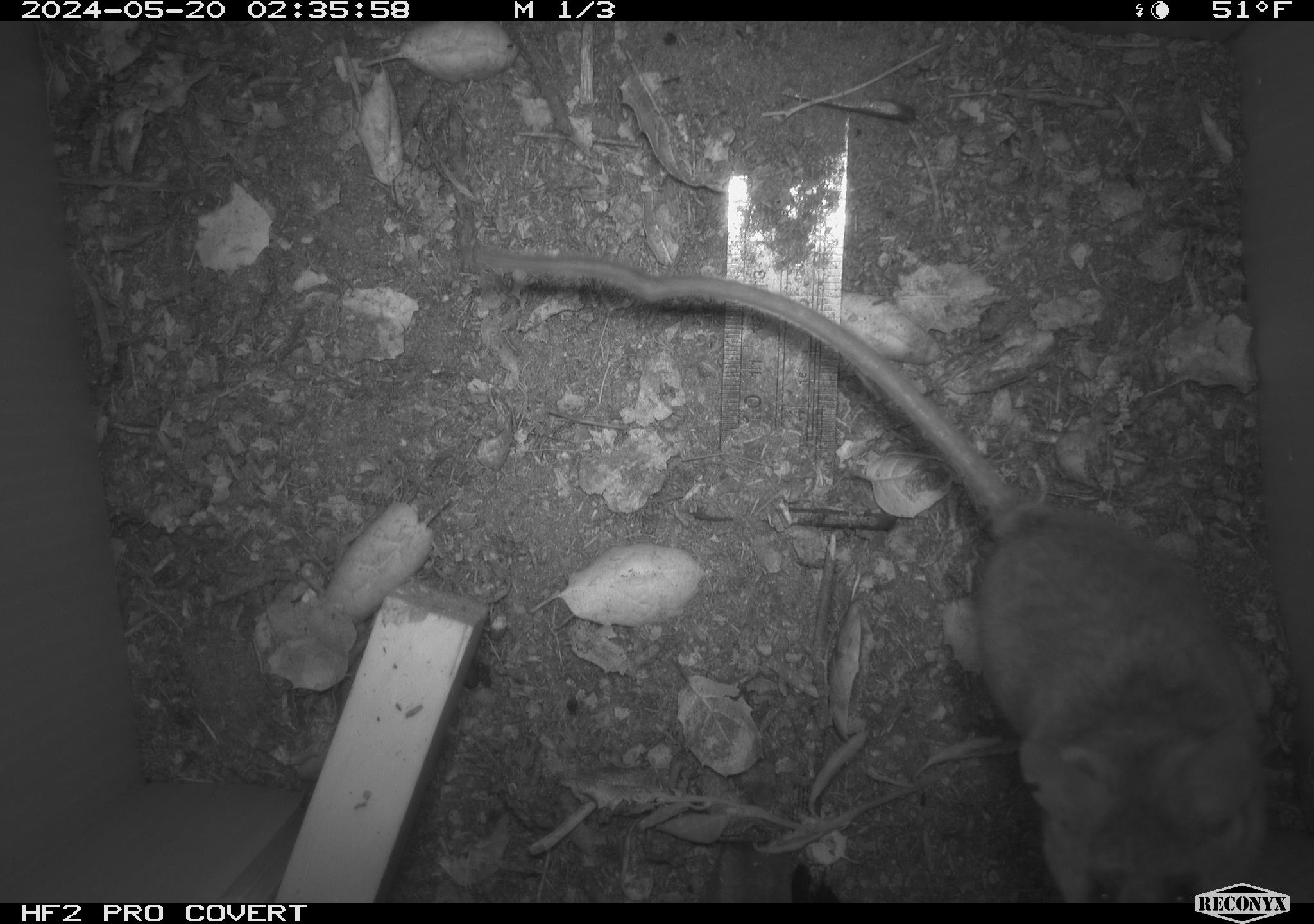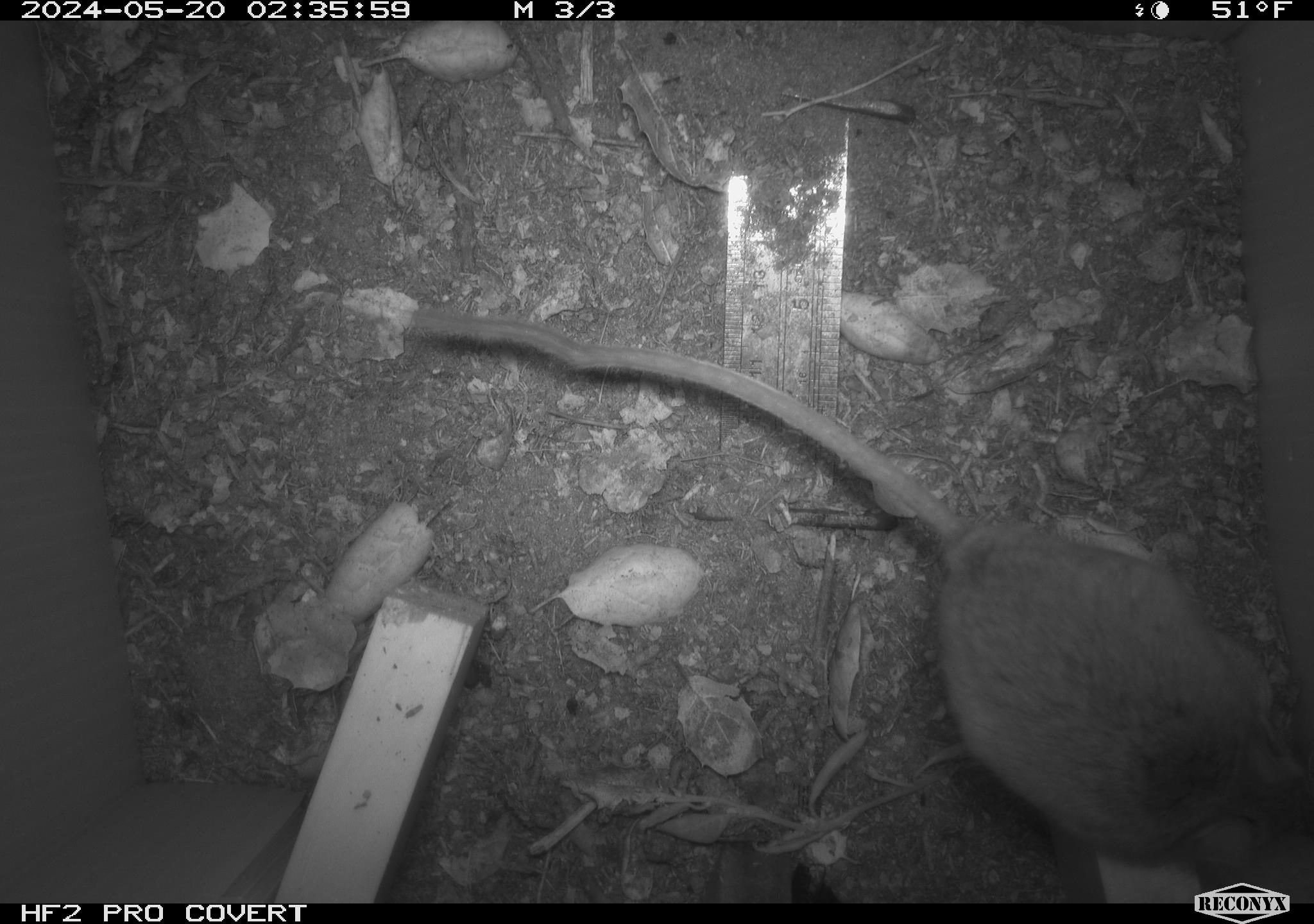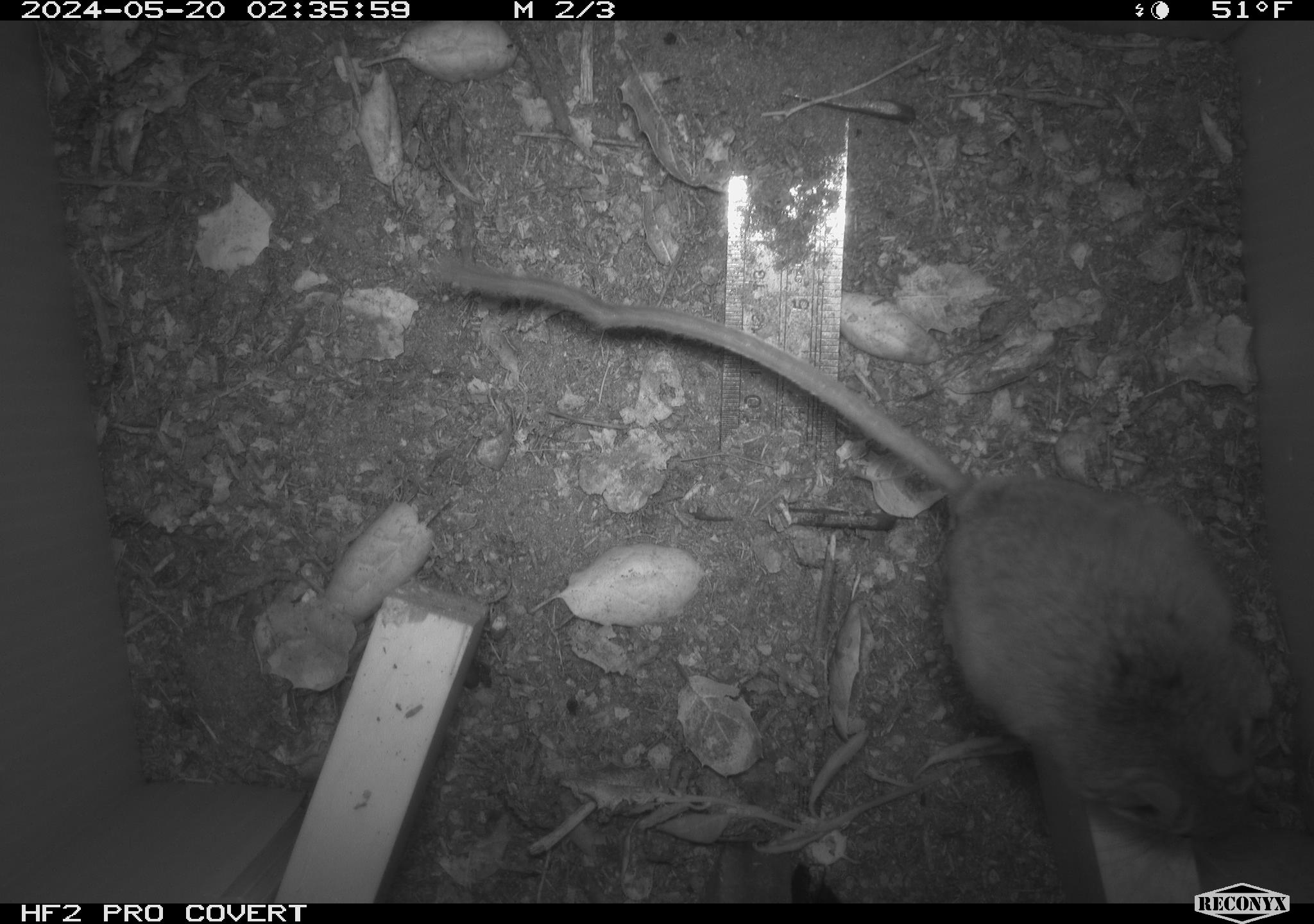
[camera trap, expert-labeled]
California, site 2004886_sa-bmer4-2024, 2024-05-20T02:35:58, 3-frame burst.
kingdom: Animalia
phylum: Chordata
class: Mammalia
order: Rodentia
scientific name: Rodentia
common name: mouse species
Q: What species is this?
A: Mouse species (Rodentia).